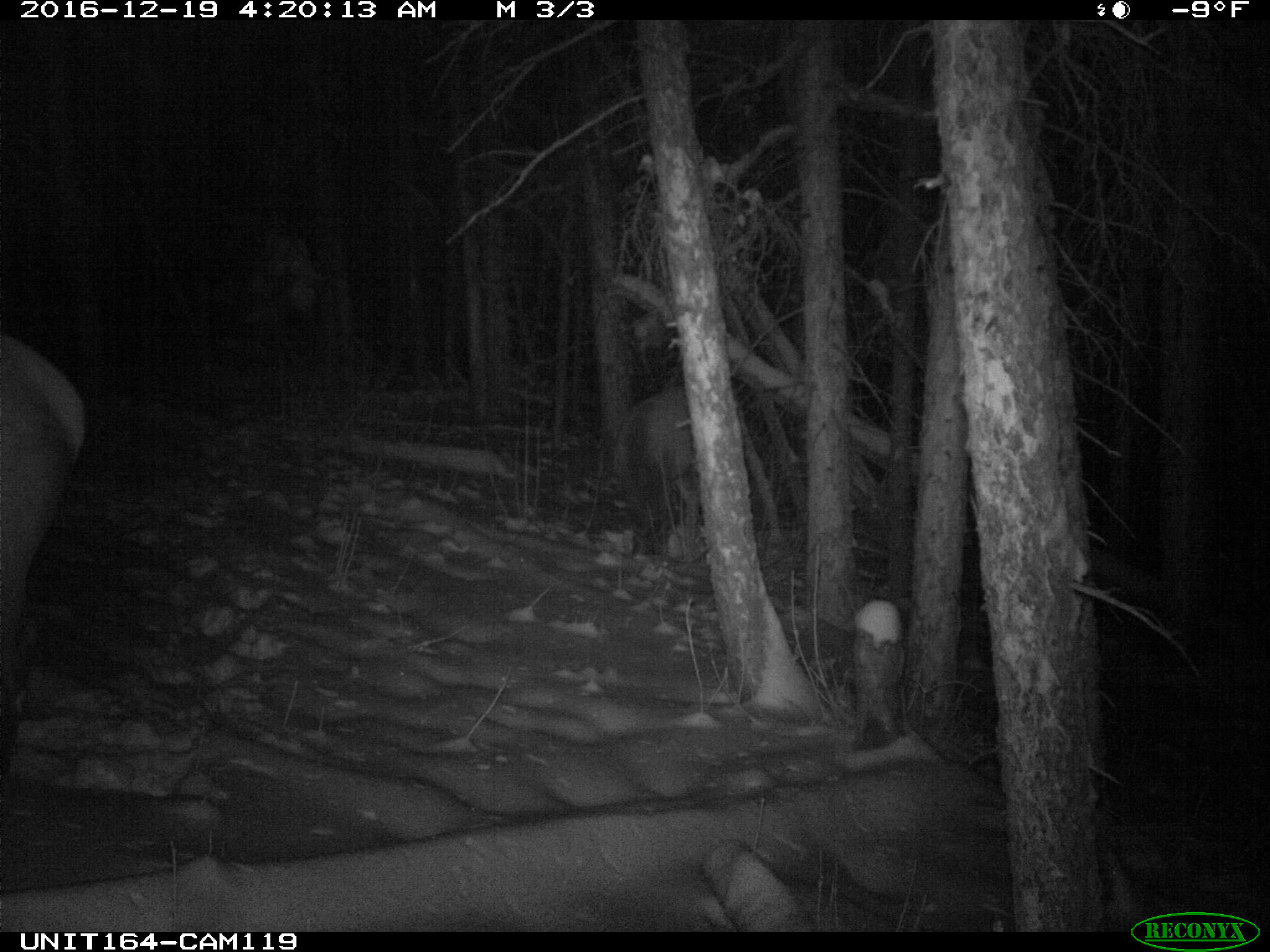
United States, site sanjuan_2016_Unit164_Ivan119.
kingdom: Animalia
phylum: Chordata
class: Mammalia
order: Artiodactyla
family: Cervidae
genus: Cervus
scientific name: Cervus elaphus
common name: red deer